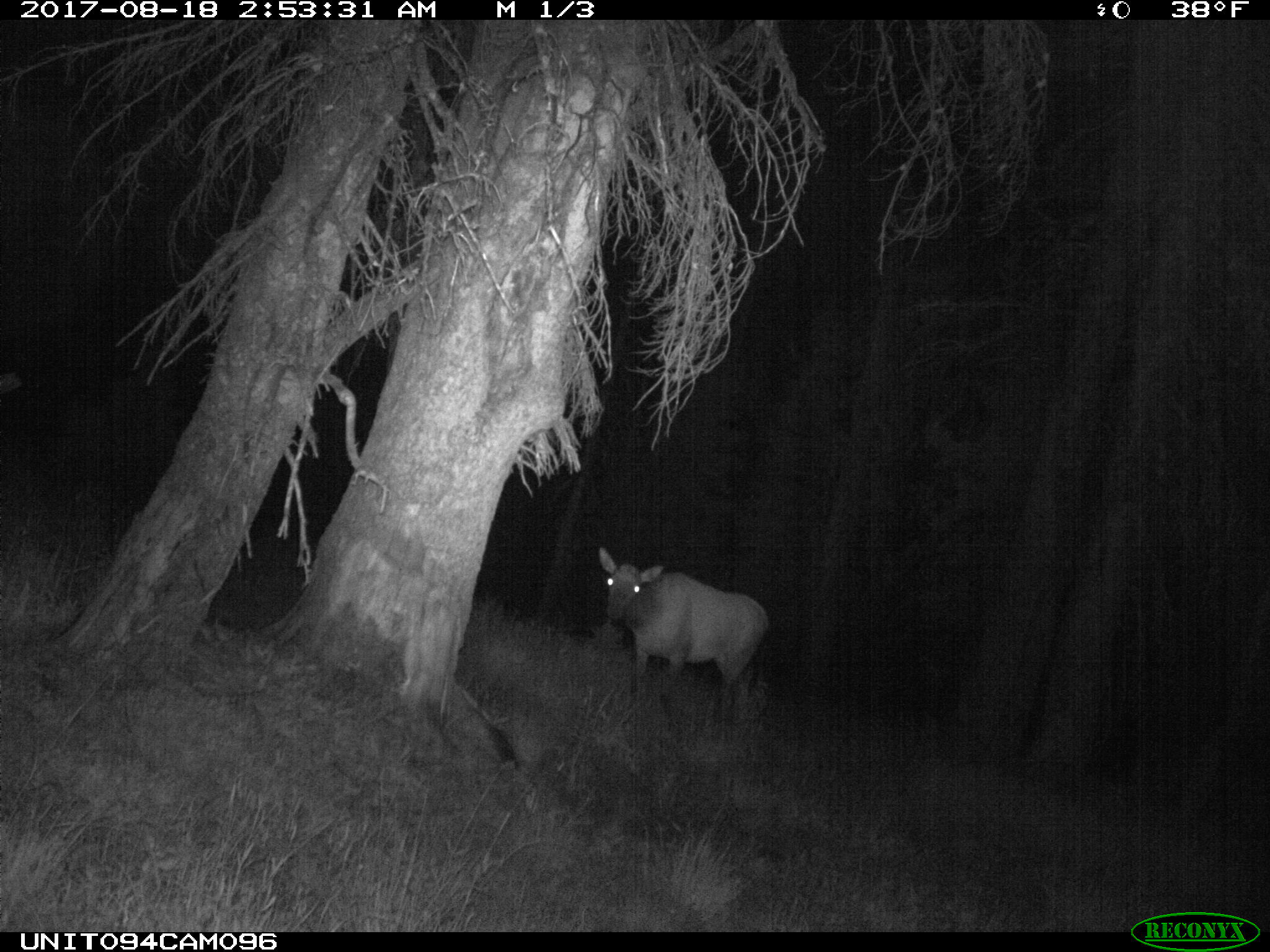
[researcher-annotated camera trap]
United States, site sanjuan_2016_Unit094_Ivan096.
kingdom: Animalia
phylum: Chordata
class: Mammalia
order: Artiodactyla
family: Cervidae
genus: Cervus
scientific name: Cervus elaphus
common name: red deer